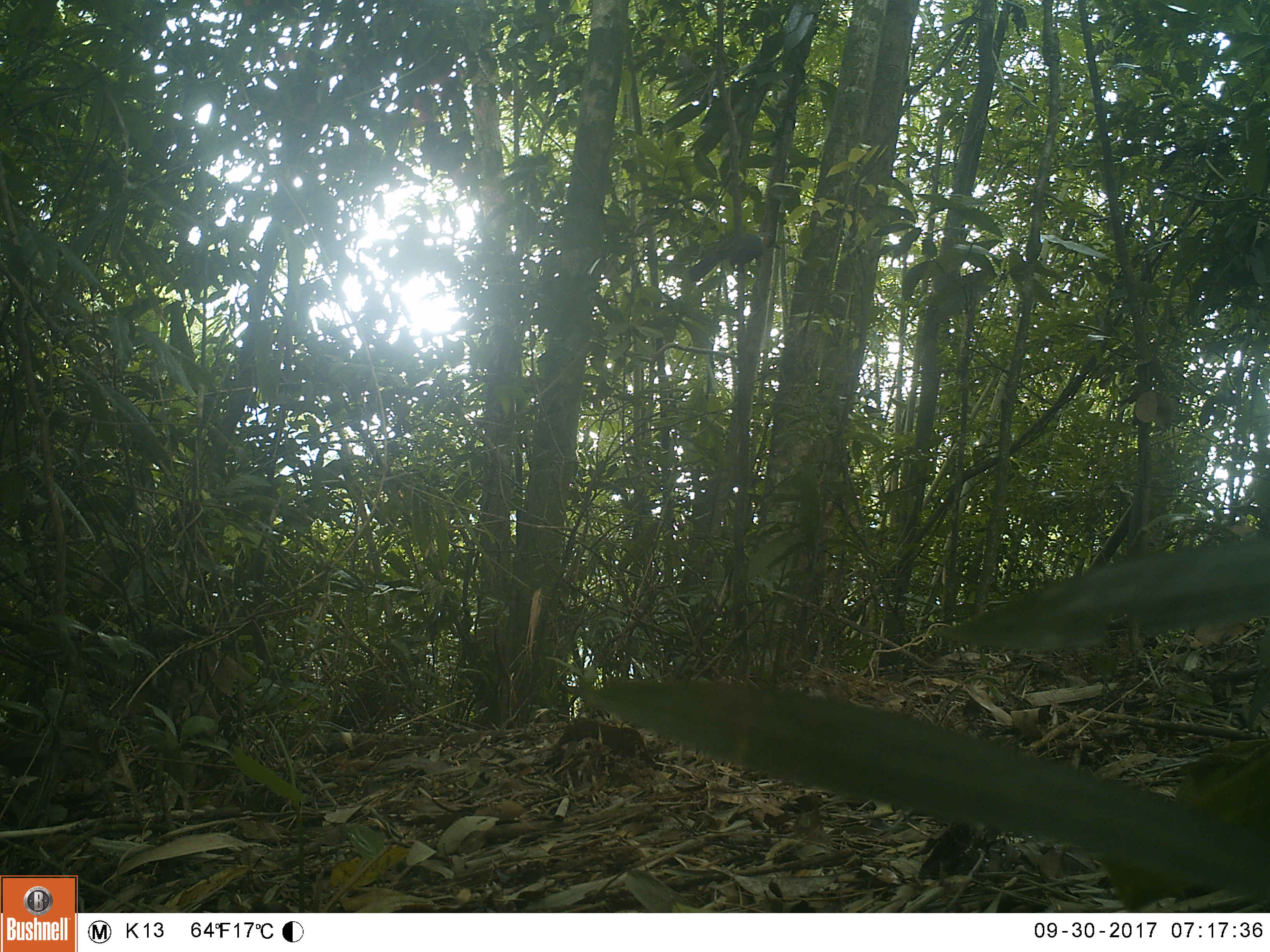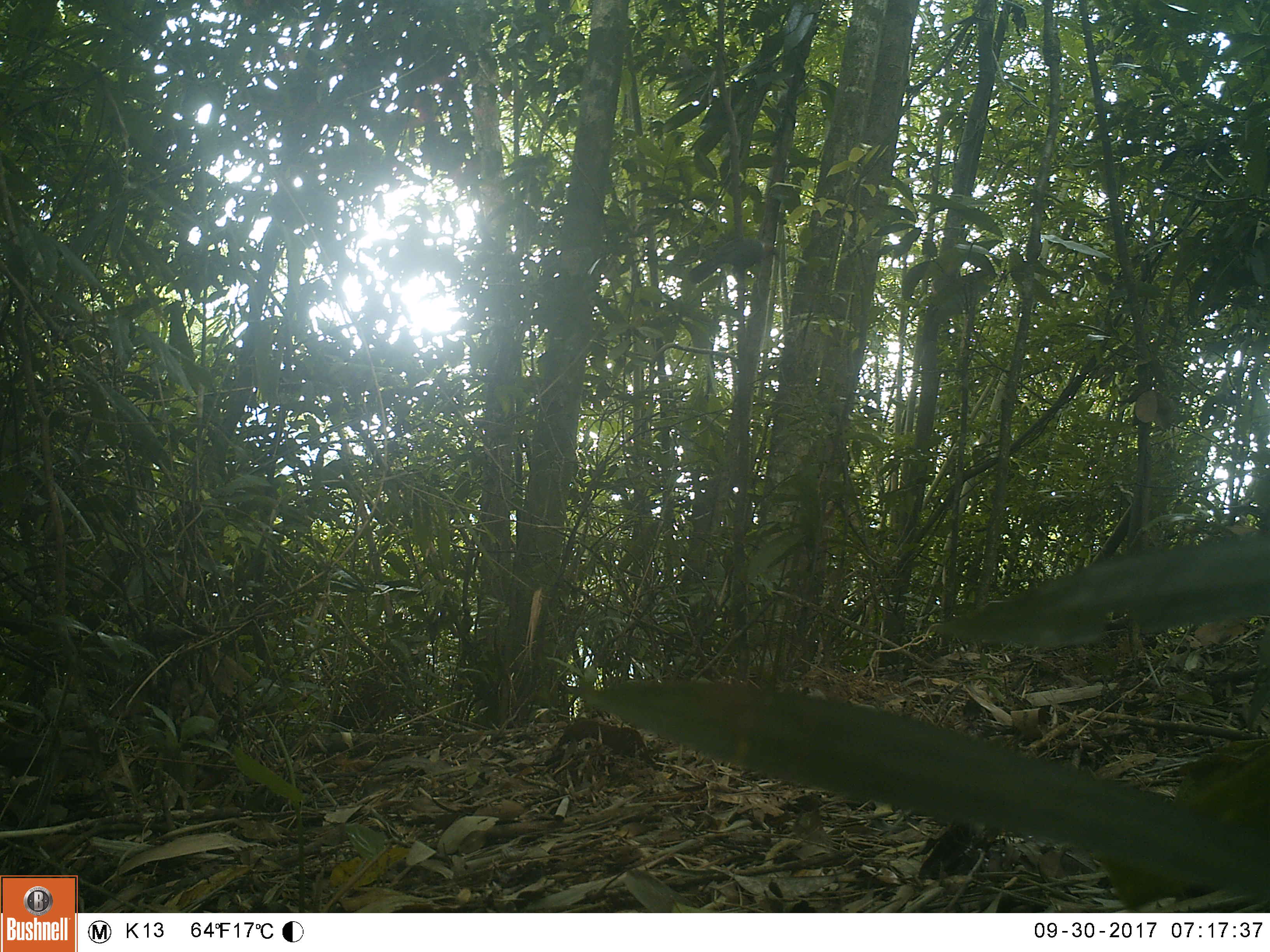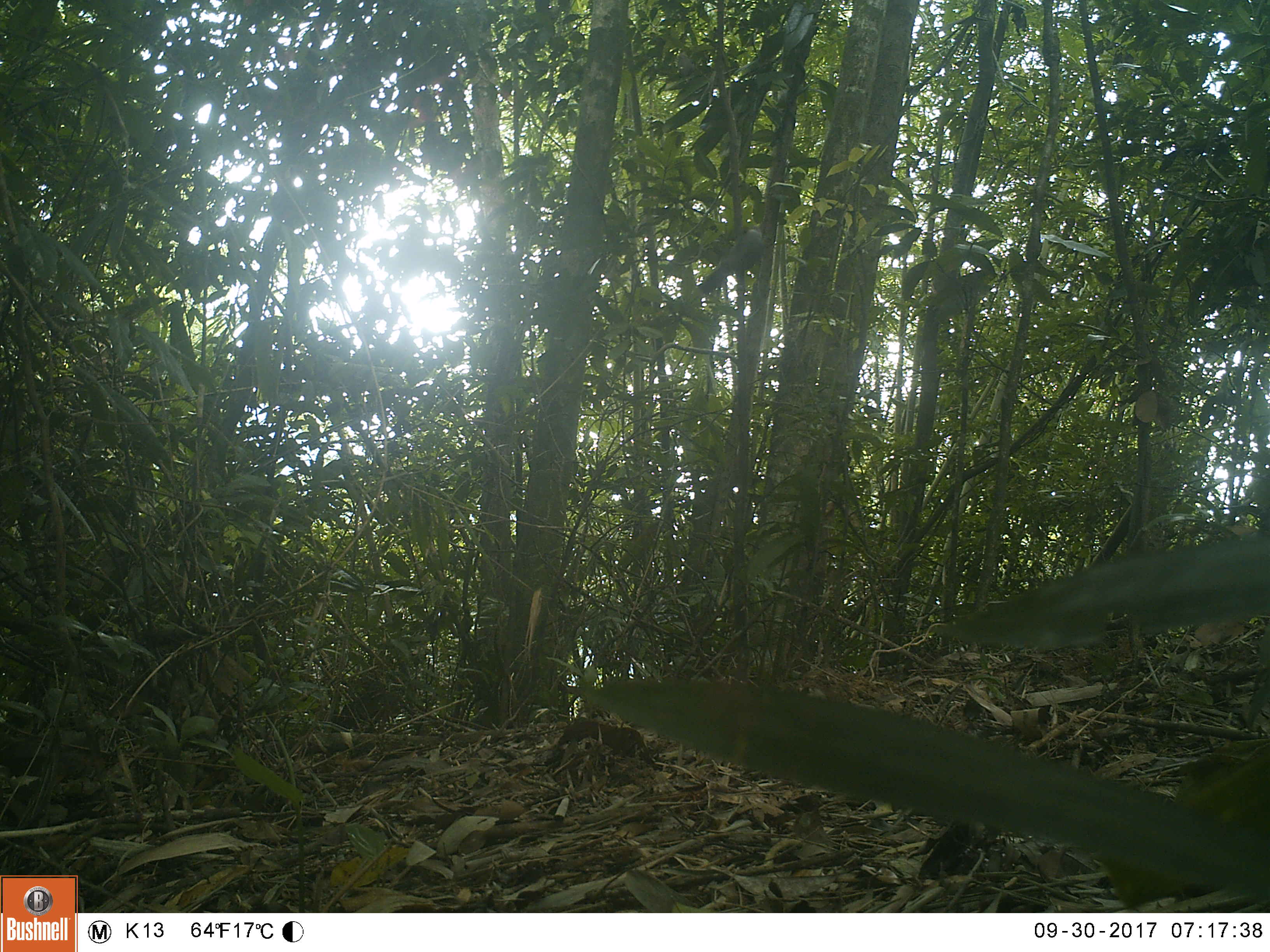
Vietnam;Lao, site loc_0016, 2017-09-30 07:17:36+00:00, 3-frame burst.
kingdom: Animalia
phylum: Chordata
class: Aves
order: Passeriformes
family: Leiothrichidae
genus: Garrulax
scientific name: Garrulax castanotis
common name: rufous-cheeked laughingthrush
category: rufous cheeked laughingthrush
Rufous cheeked laughingthrush (rufous-cheeked laughingthrush) (Garrulax castanotis). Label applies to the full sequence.